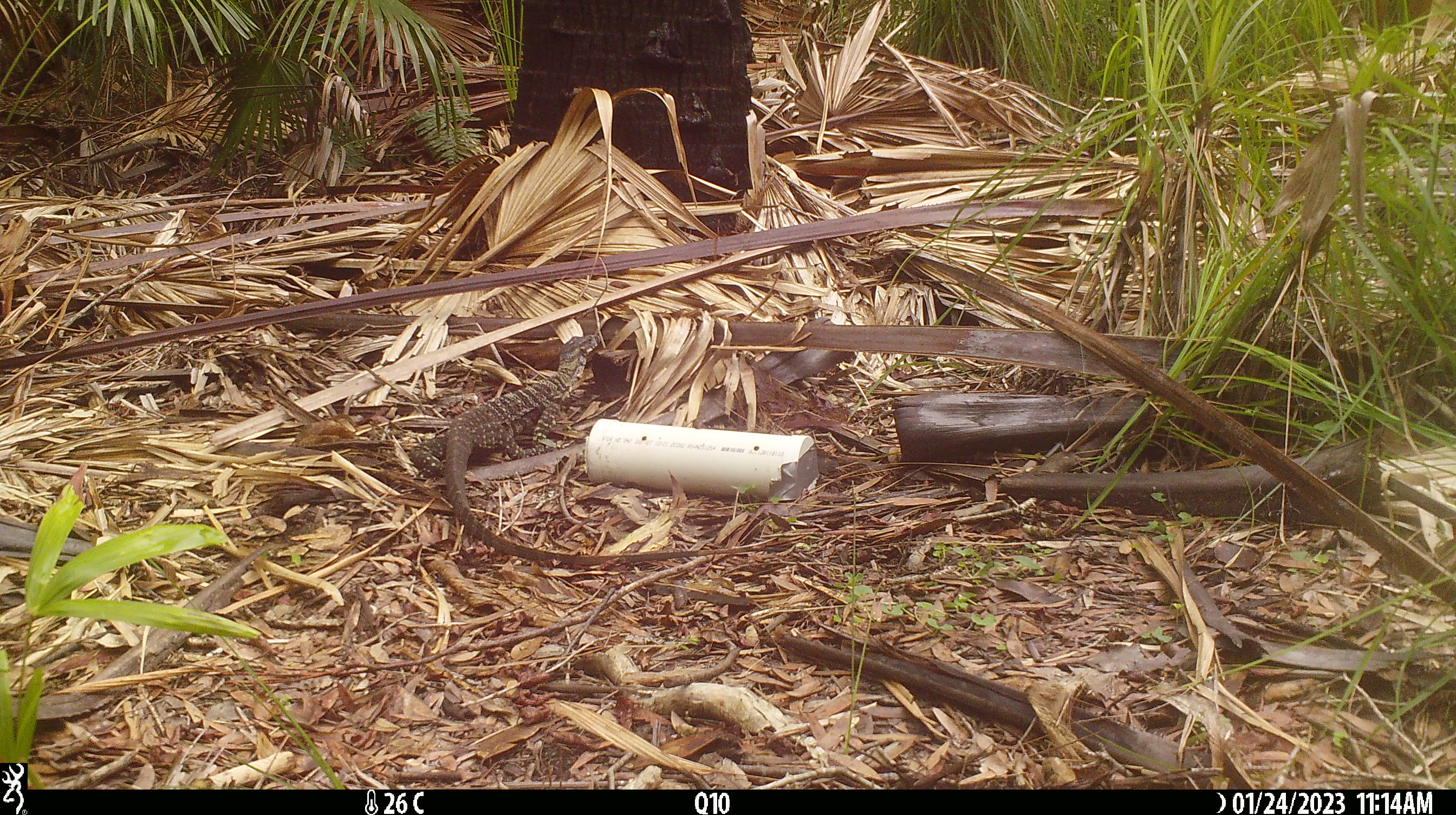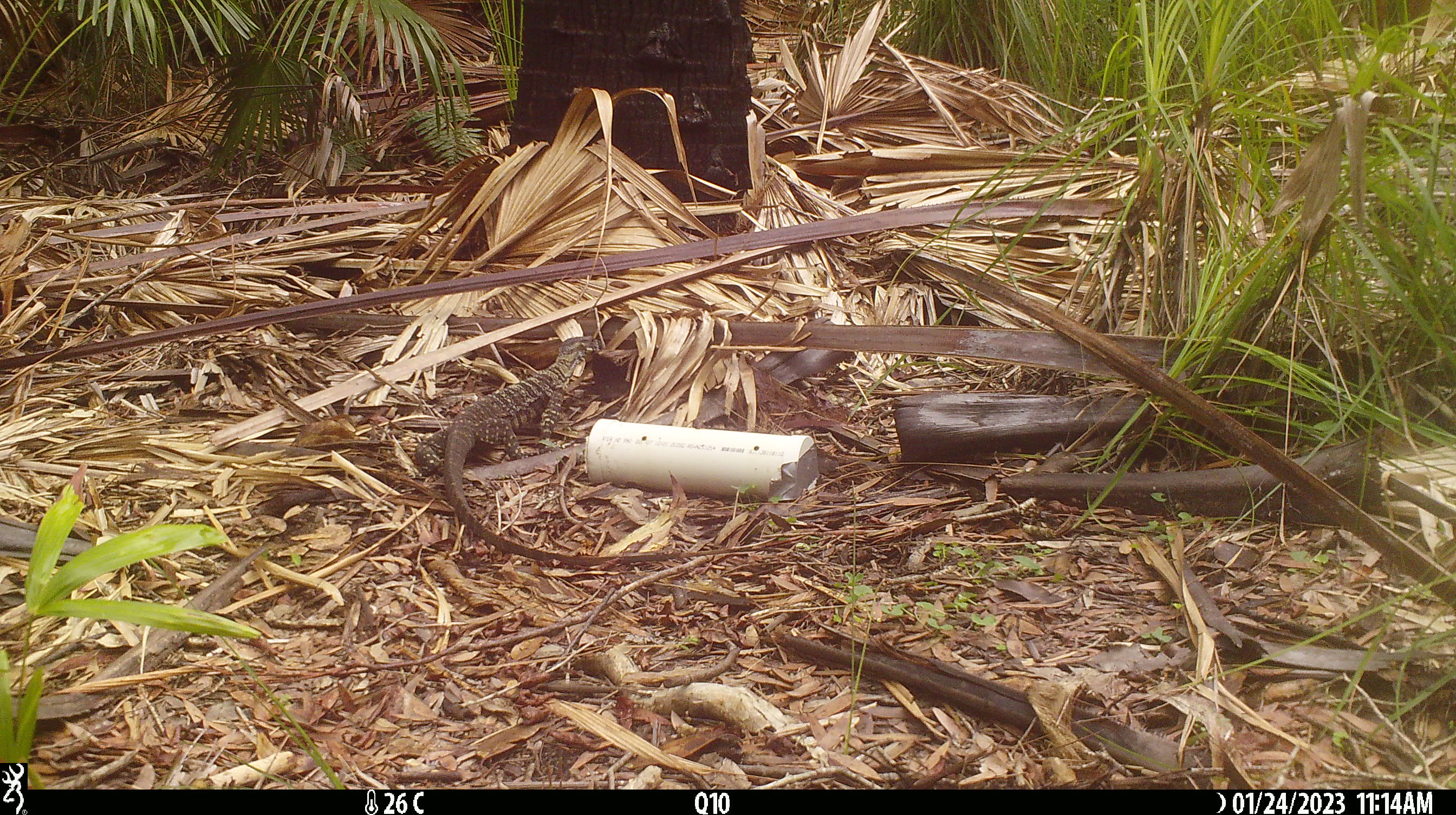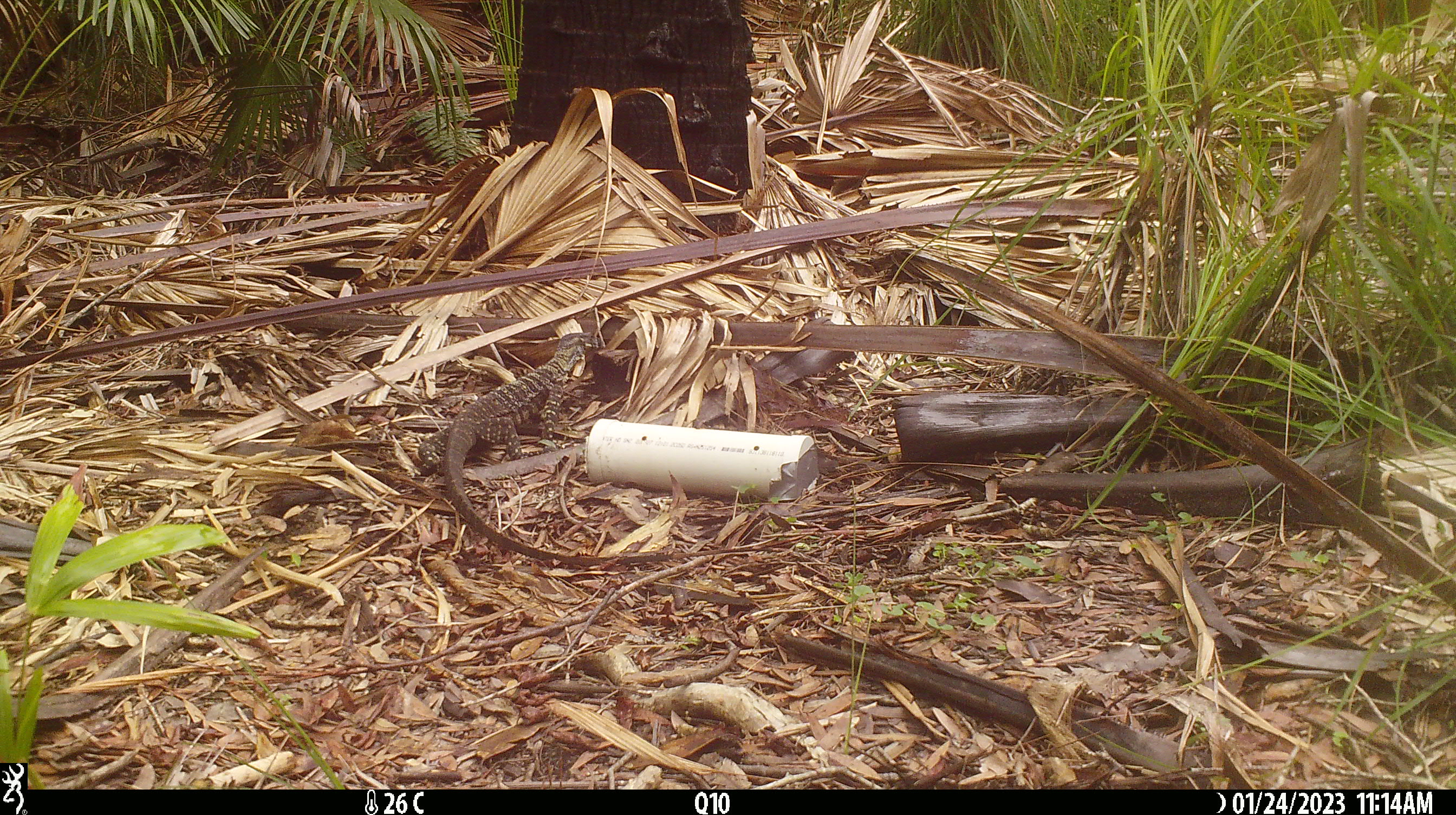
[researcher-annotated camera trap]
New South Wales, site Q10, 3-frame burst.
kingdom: Animalia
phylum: Chordata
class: Reptilia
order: Squamata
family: Varanidae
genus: Varanus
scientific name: Varanus varius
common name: lace monitor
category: goanna